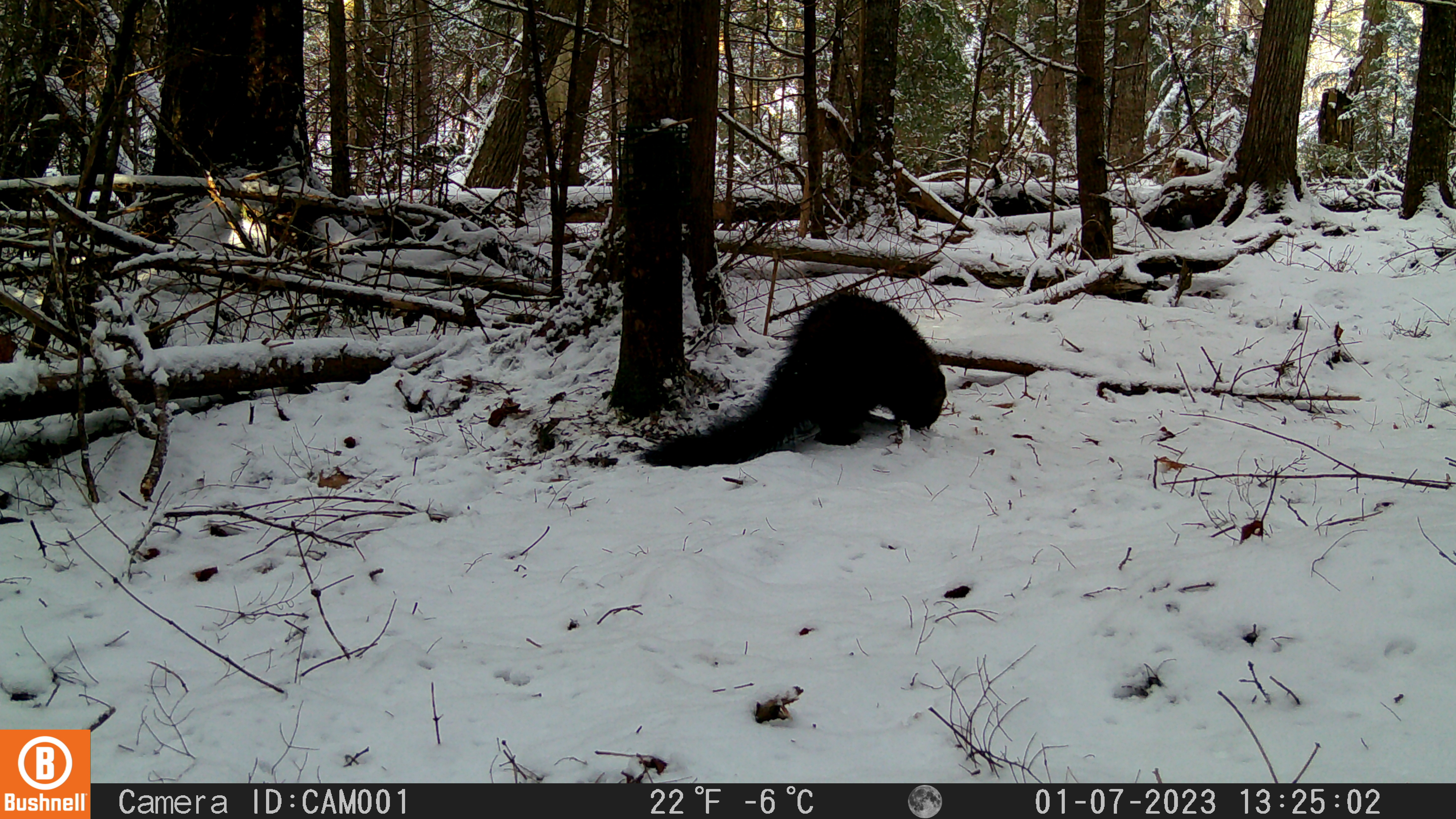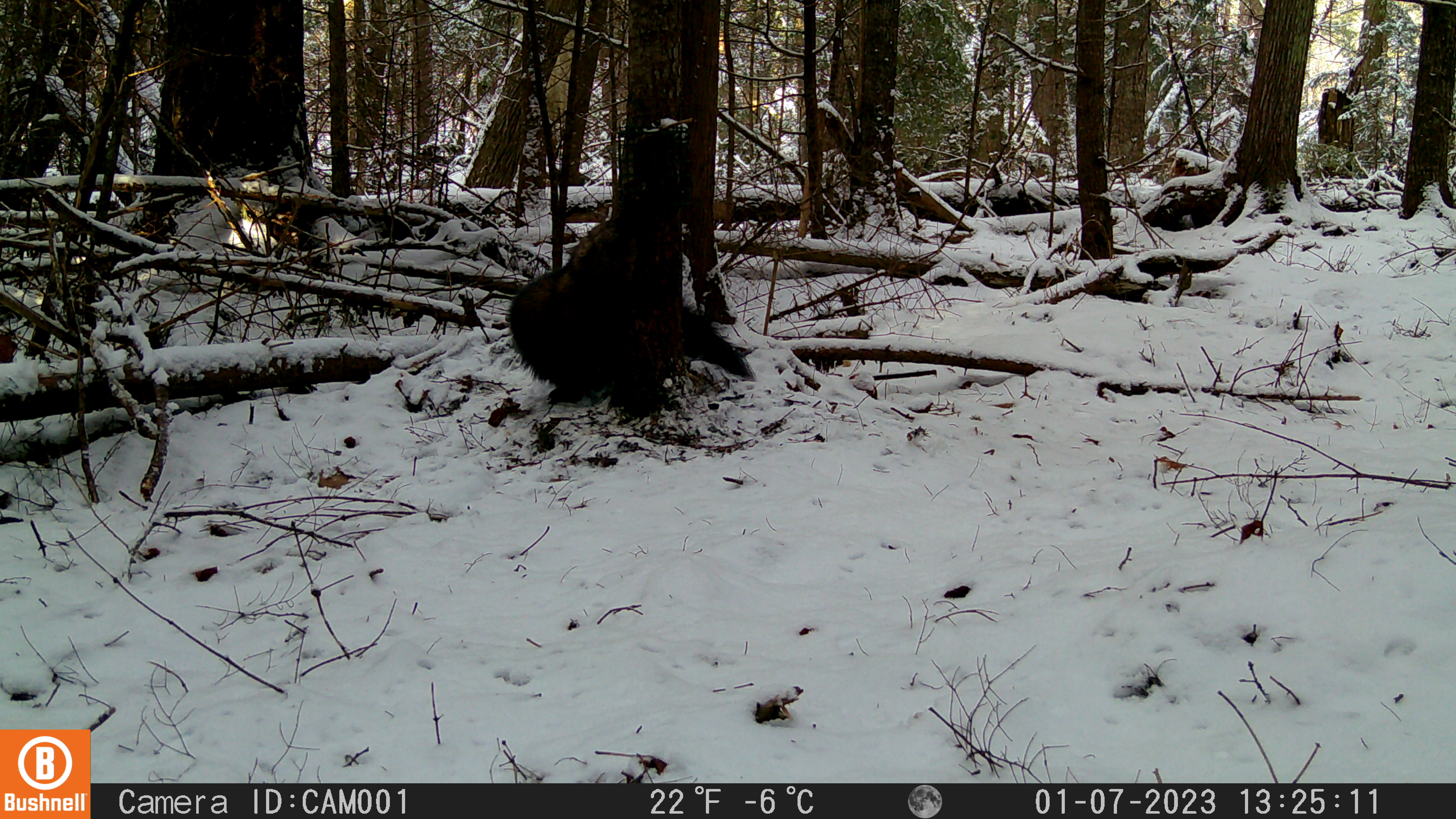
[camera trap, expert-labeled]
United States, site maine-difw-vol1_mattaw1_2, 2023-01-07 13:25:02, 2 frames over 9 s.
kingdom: Animalia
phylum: Chordata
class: Mammalia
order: Carnivora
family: Mustelidae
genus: Pekania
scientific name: Pekania pennanti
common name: fisher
Fisher (Pekania pennanti).